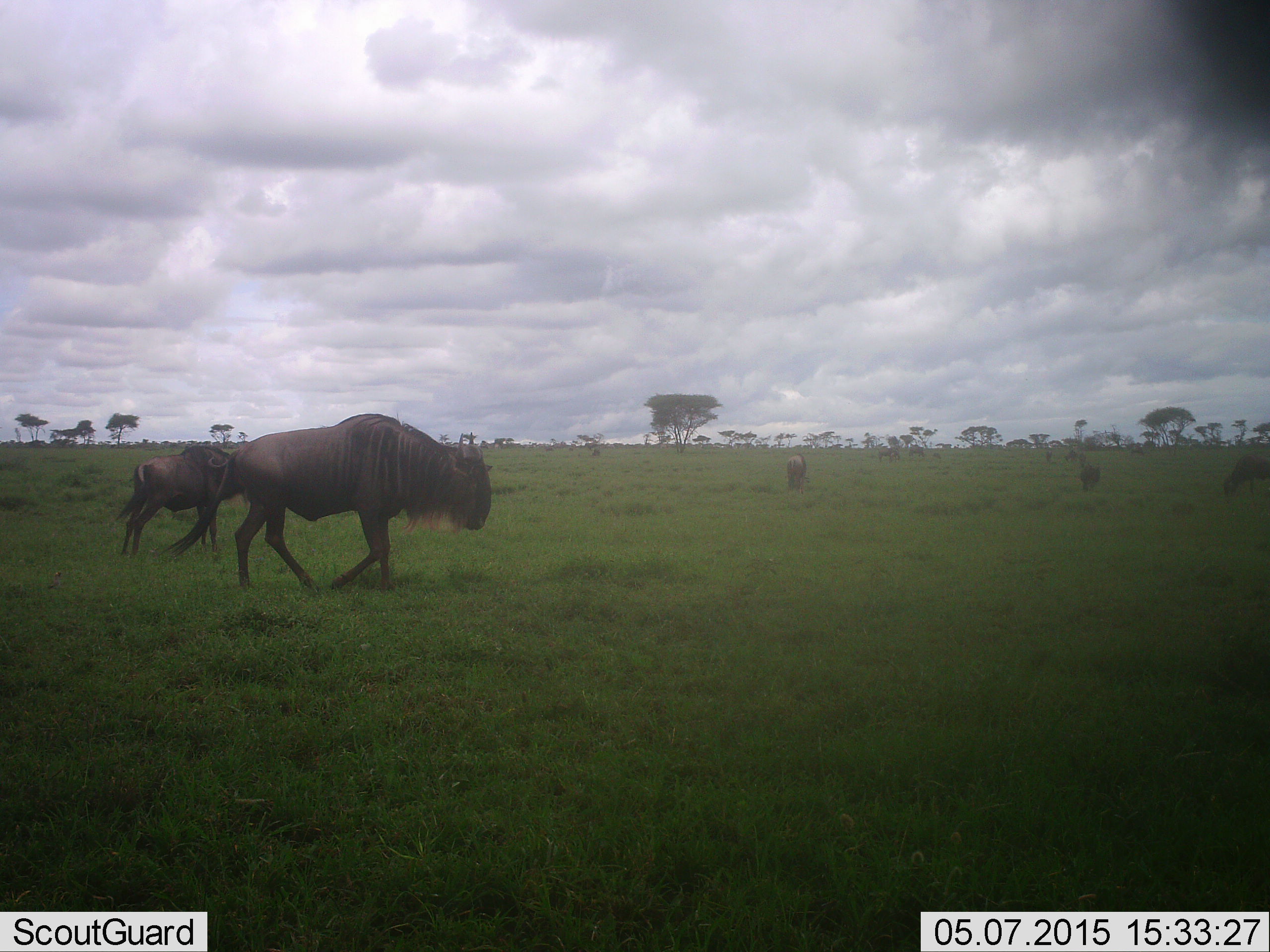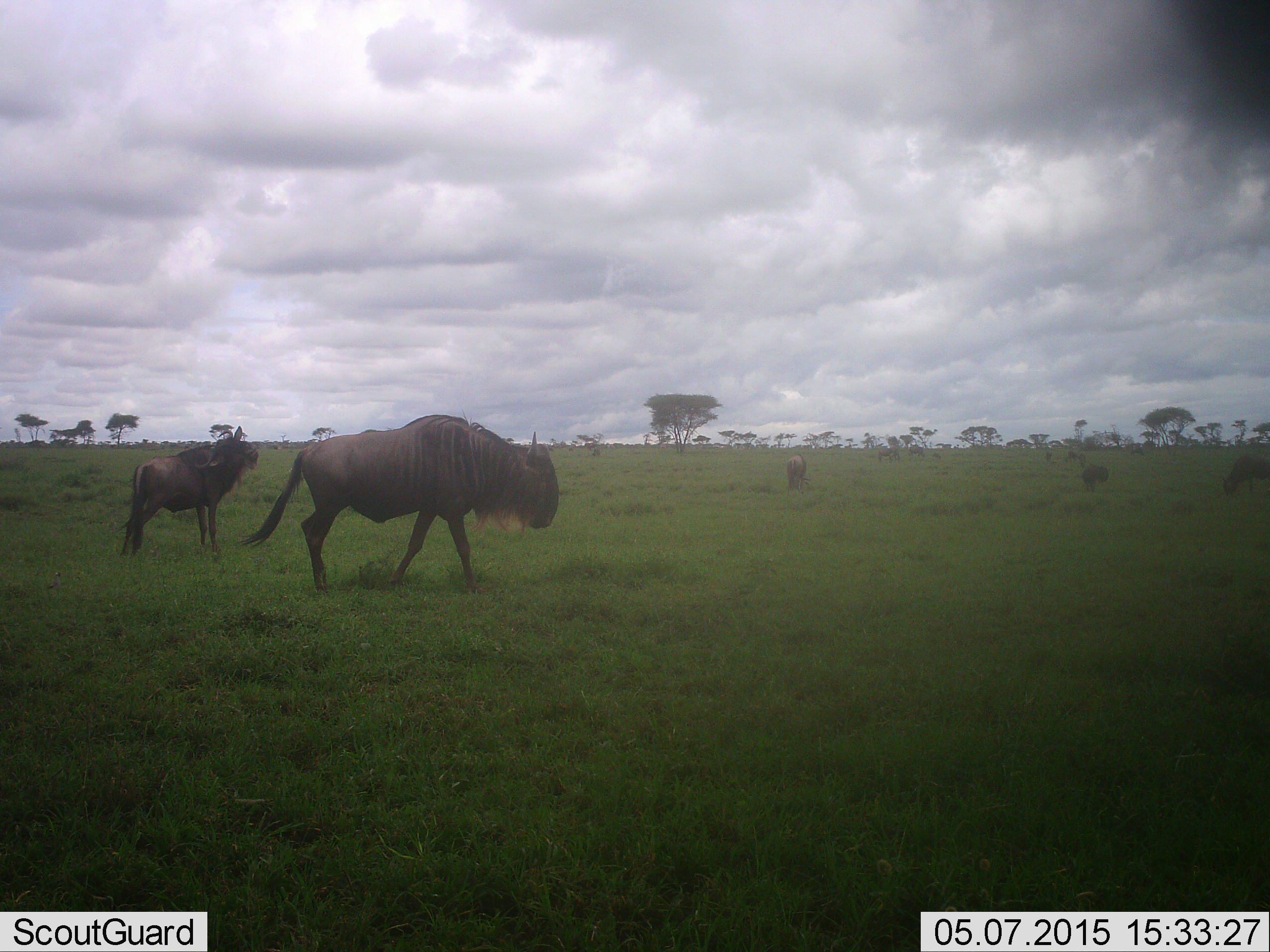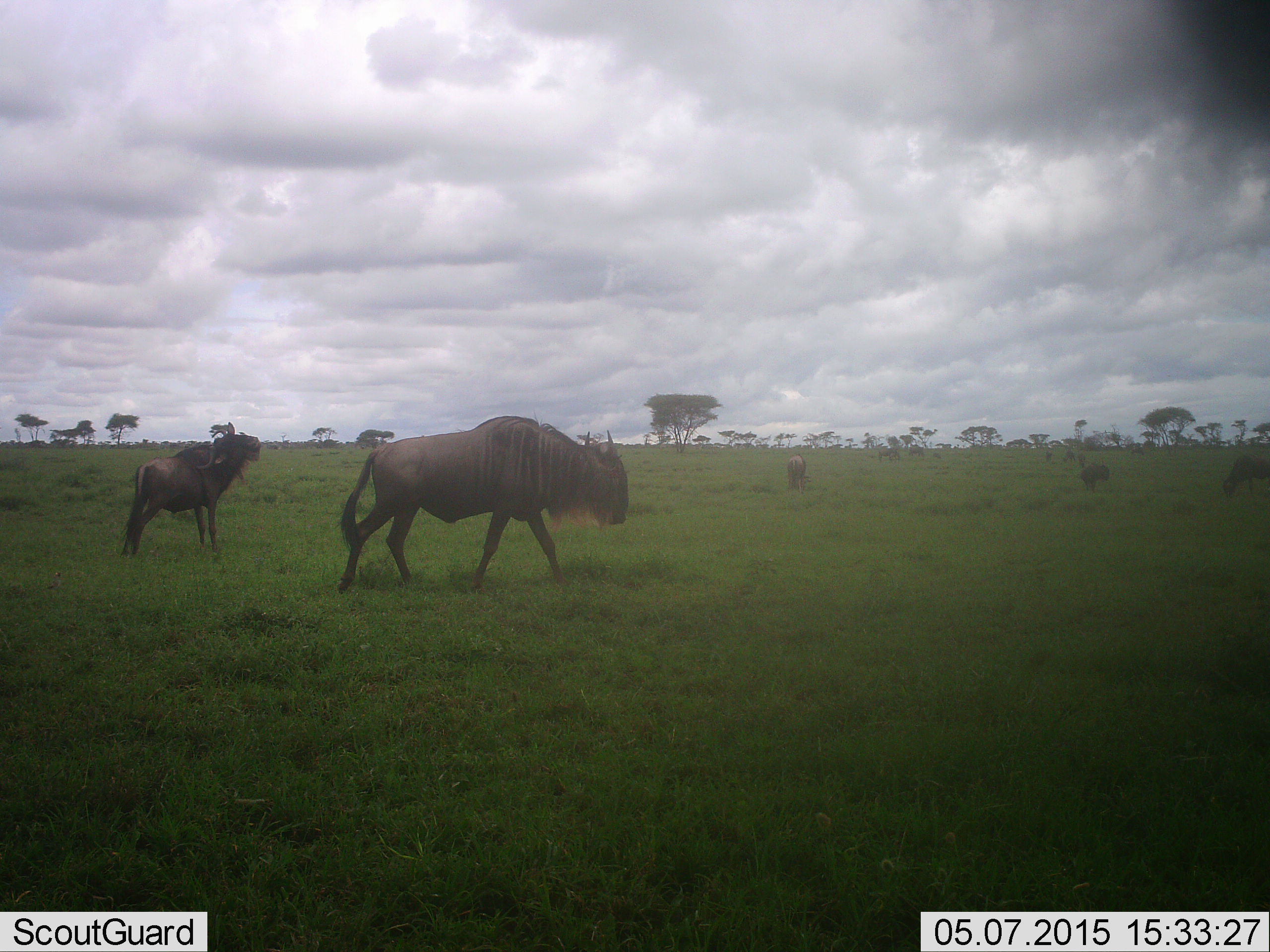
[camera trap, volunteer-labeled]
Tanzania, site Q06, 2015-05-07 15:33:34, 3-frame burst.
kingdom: Animalia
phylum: Chordata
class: Mammalia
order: Artiodactyla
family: Bovidae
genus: Connochaetes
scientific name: Connochaetes taurinus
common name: blue wildebeest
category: wildebeest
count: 5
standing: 70%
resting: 0%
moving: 90%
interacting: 0%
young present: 10%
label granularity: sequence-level